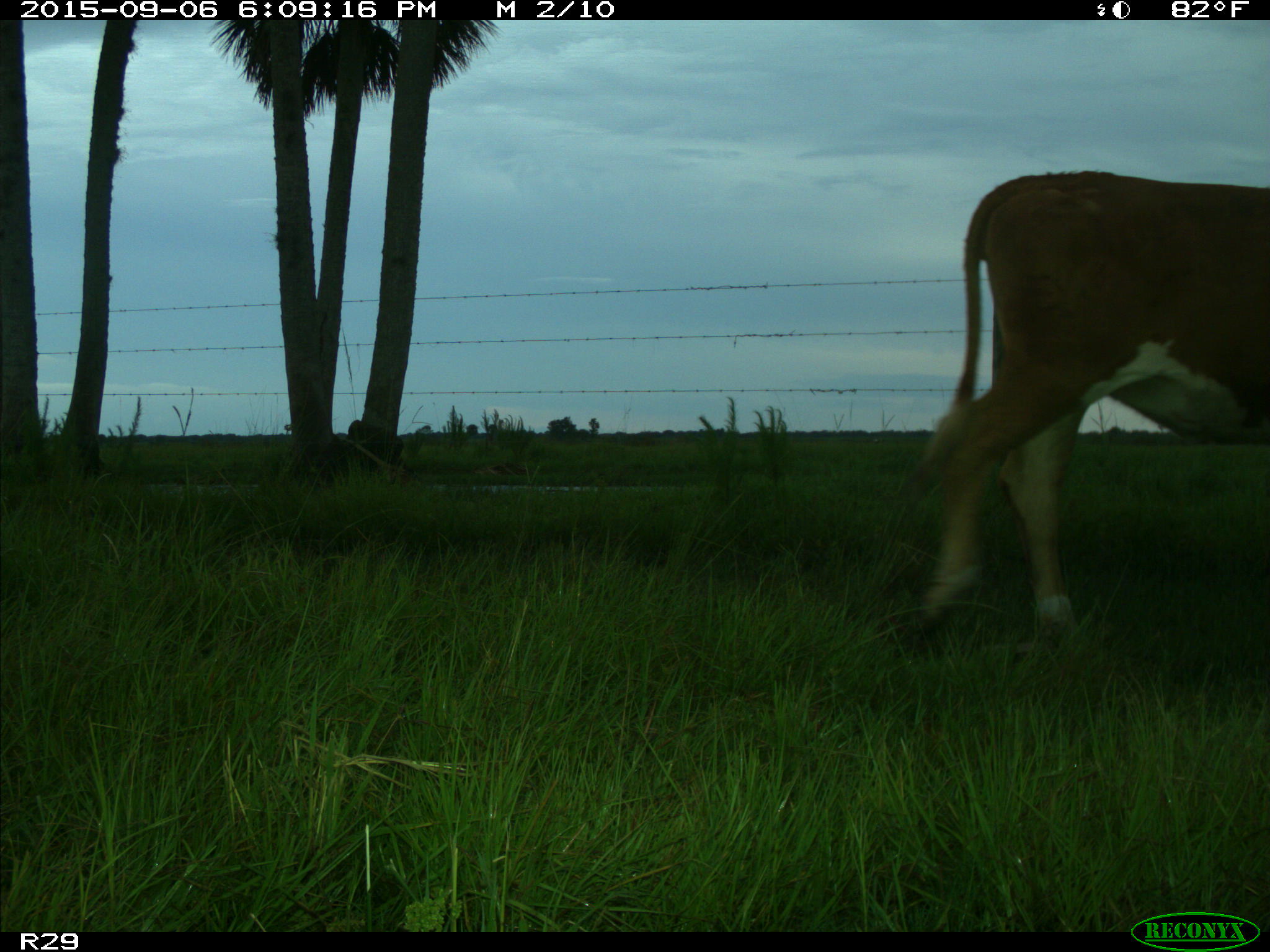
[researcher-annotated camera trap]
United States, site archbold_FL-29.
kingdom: Animalia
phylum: Chordata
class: Mammalia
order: Artiodactyla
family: Bovidae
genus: Bos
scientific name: Bos taurus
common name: domestic cow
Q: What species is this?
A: Bos taurus (domestic cow).